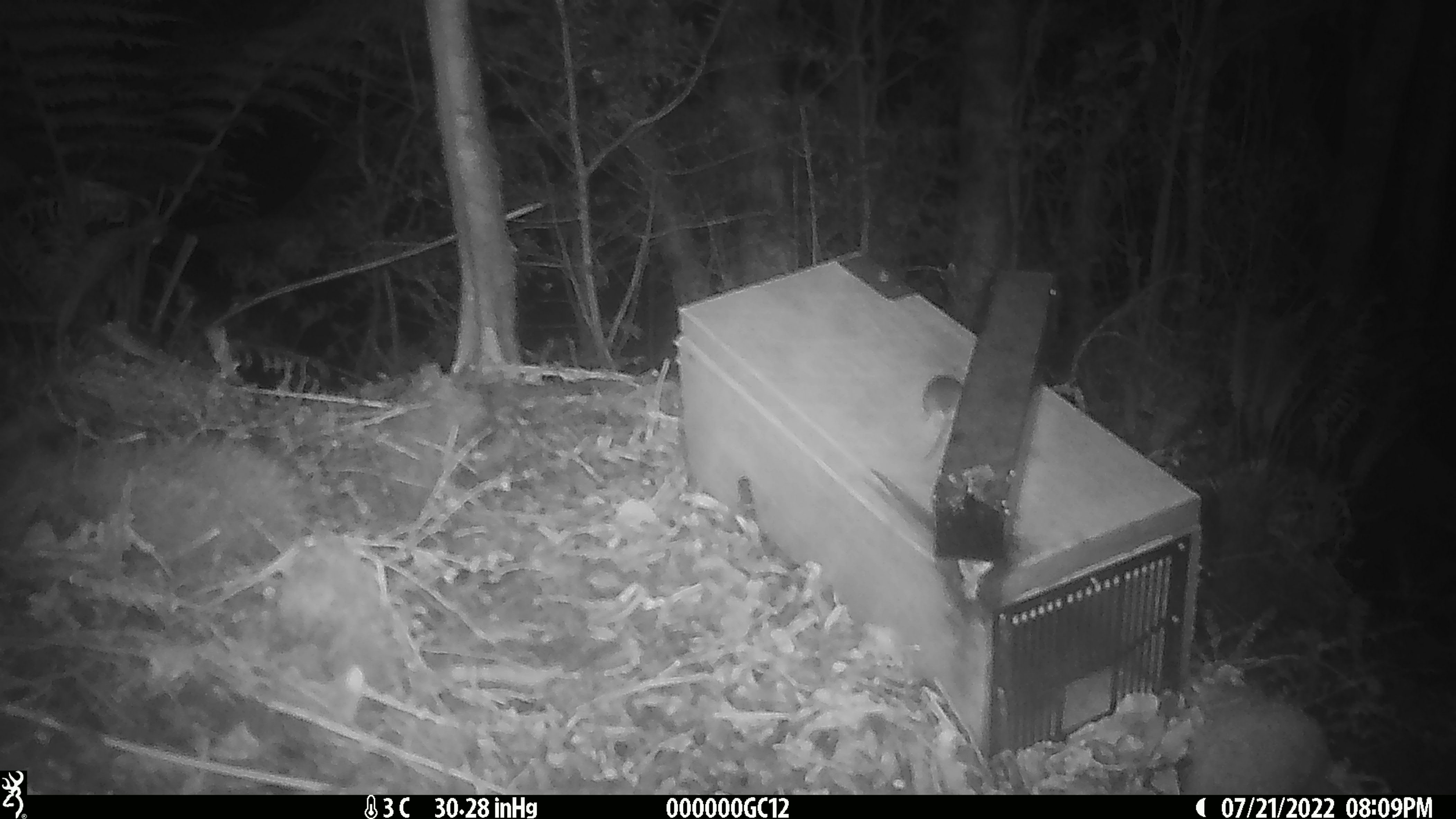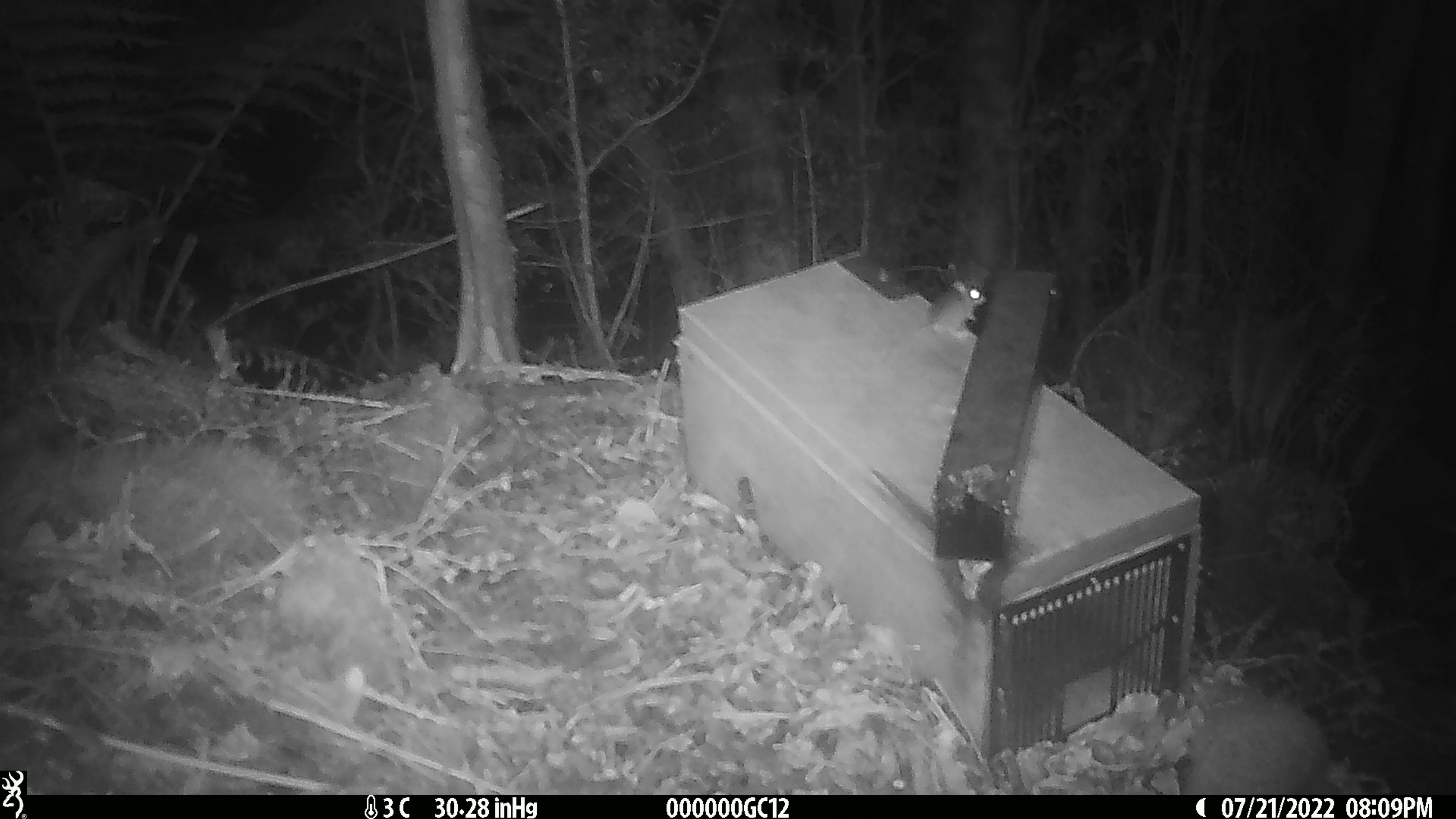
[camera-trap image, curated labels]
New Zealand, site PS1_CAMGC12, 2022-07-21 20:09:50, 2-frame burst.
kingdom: Animalia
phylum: Chordata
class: Mammalia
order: Rodentia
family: Muridae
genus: Mus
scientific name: Mus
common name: mouse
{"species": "mouse (Mus)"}